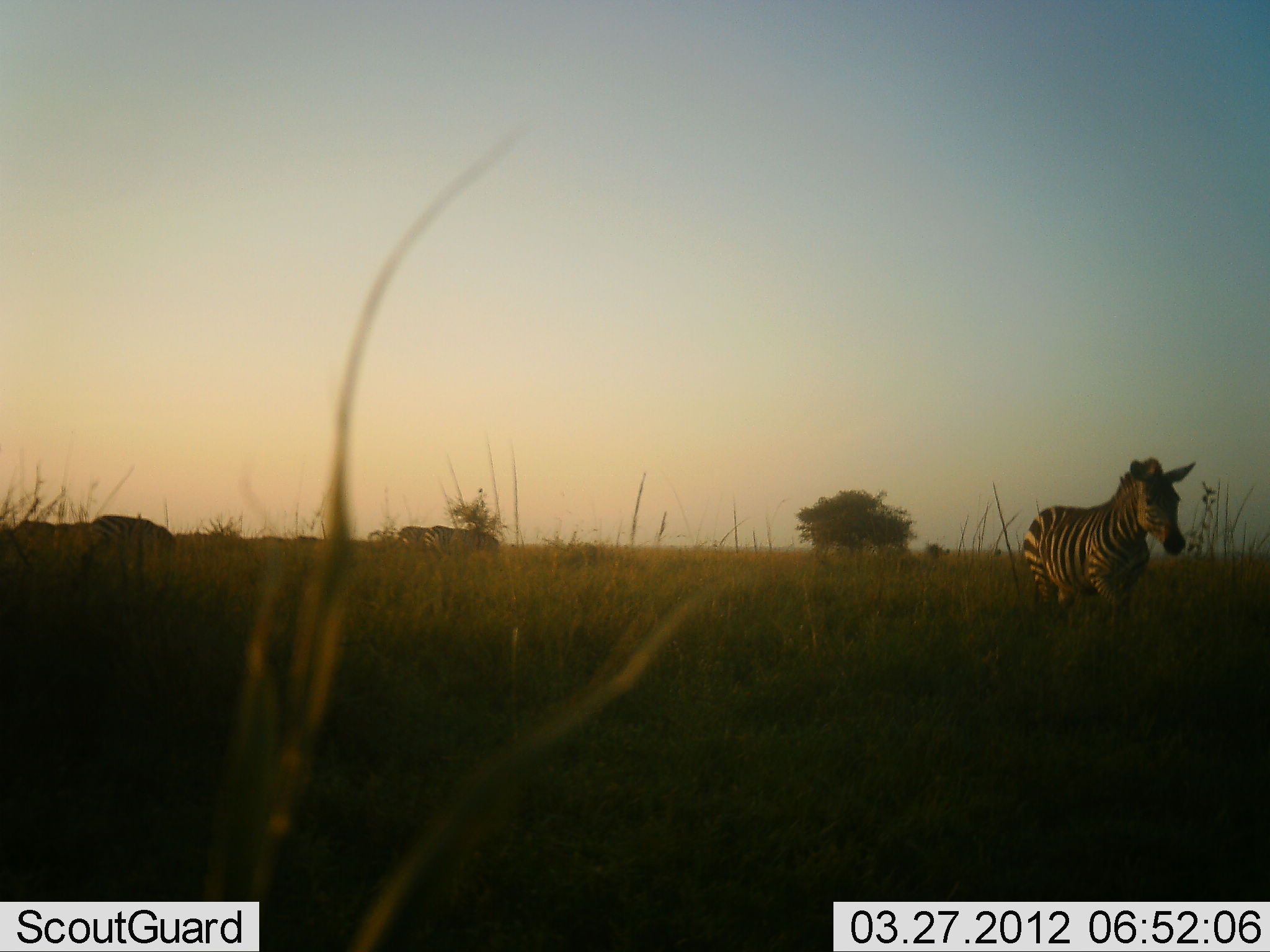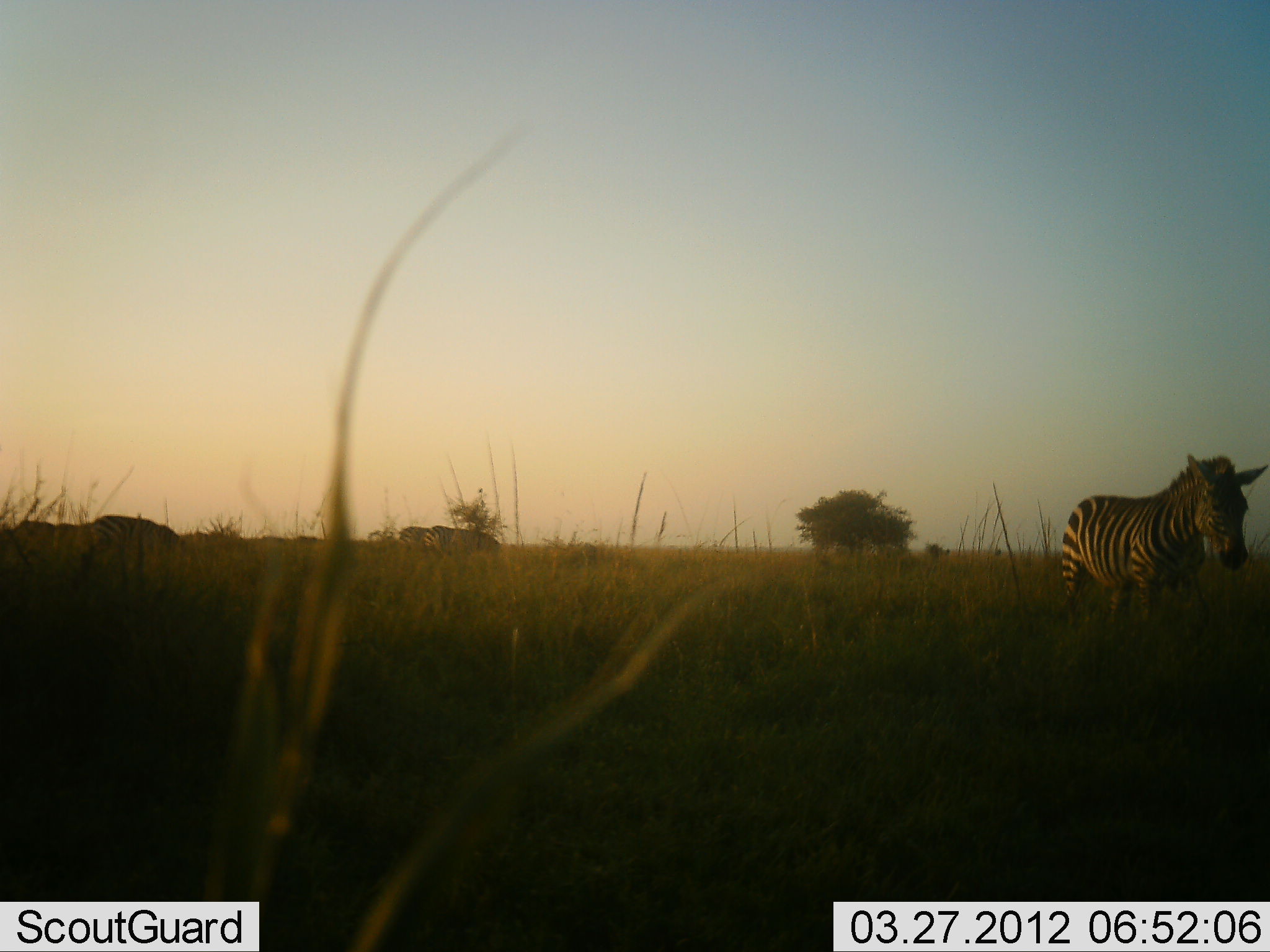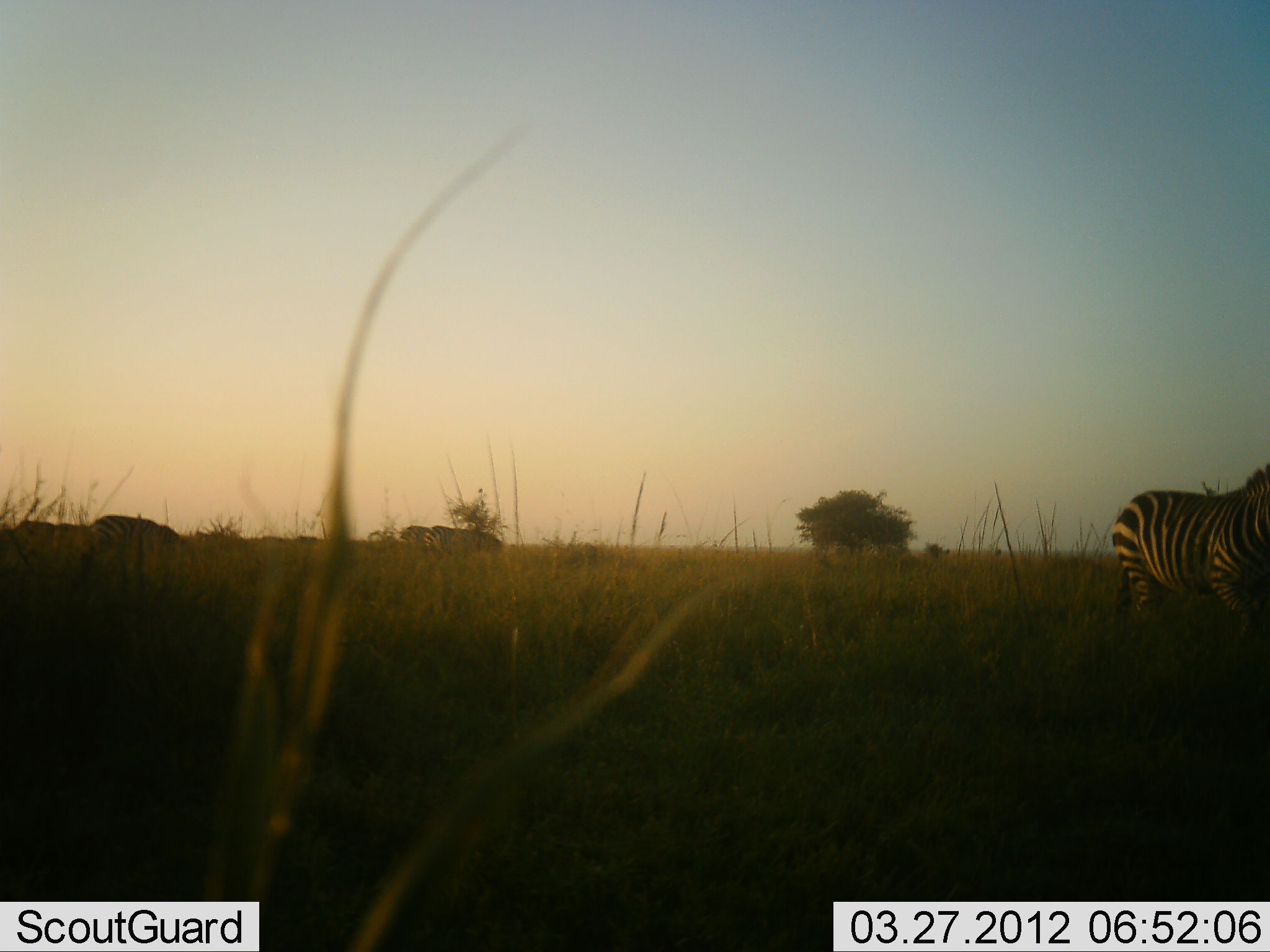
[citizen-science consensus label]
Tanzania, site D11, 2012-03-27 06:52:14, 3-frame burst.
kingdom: Animalia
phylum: Chordata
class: Mammalia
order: Perissodactyla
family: Equidae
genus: Equus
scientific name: Equus quagga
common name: plains zebra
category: zebra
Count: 4.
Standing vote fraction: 13%.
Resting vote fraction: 0%.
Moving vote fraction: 90%.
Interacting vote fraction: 0%.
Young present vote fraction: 0%.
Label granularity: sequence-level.